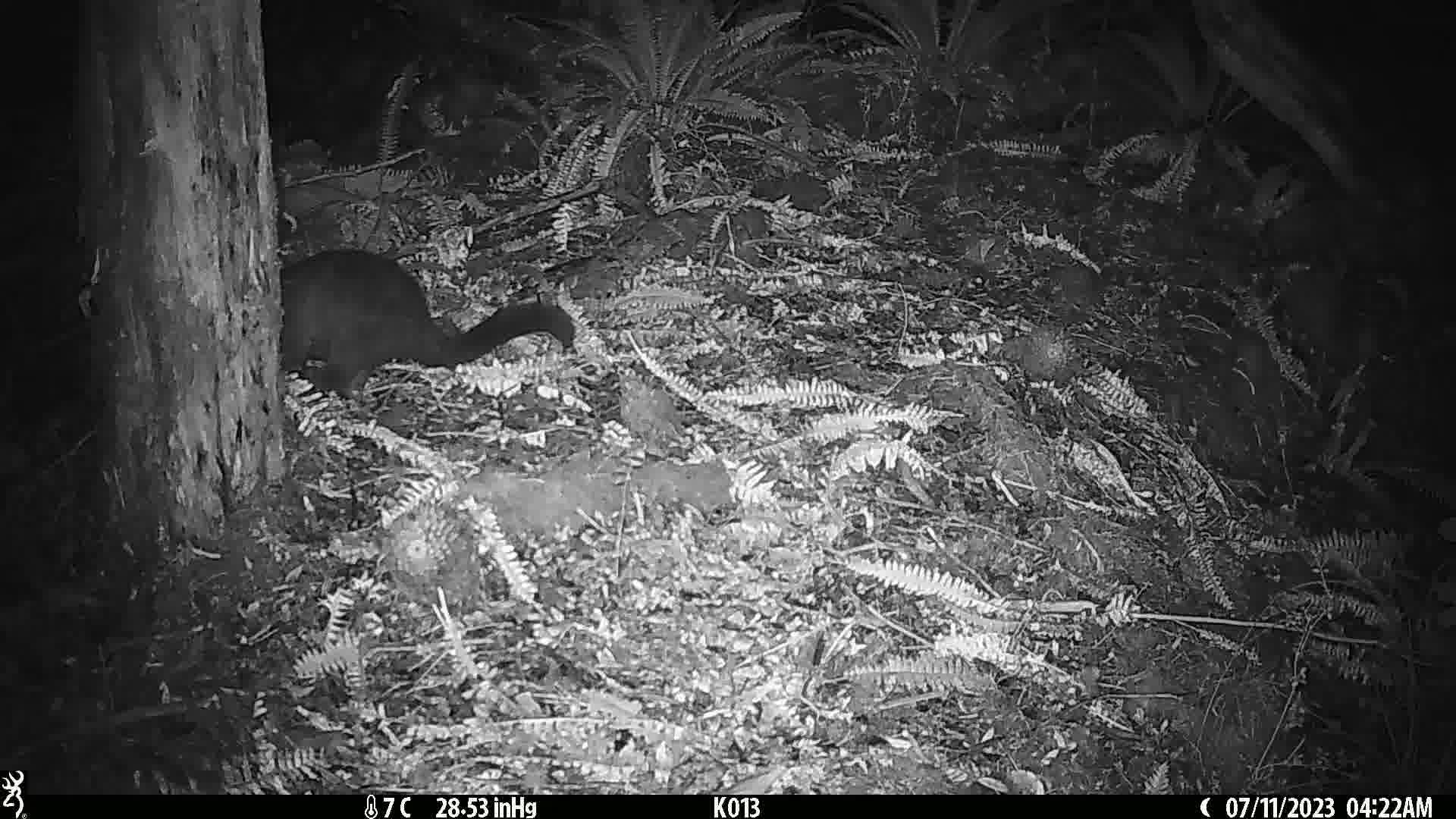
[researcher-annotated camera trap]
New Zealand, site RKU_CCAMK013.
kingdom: Animalia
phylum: Chordata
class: Mammalia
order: Diprotodontia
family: Phalangeridae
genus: Trichosurus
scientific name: Trichosurus vulpecula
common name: common brushtail possum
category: possum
Possum (common brushtail possum) (Trichosurus vulpecula).